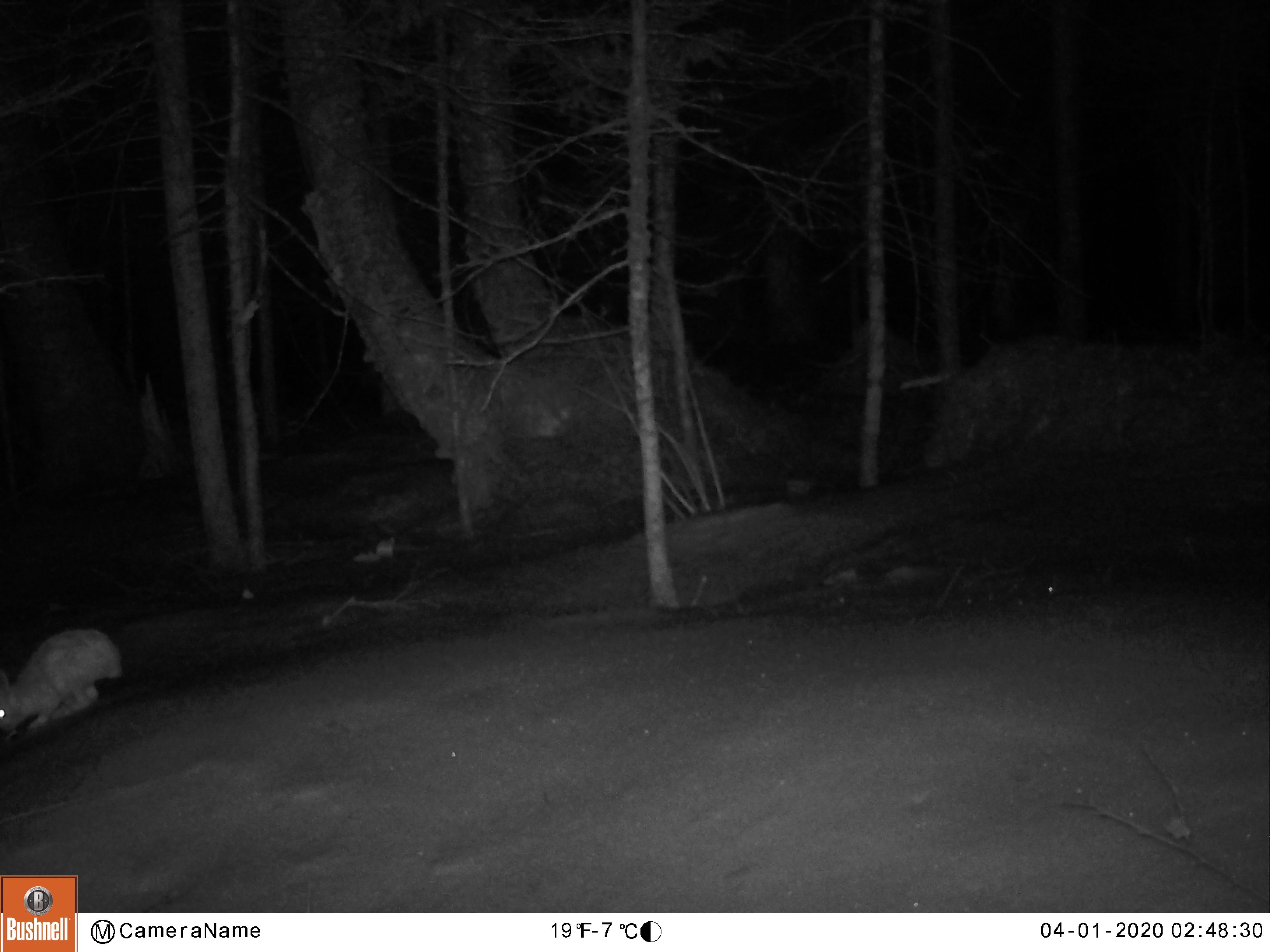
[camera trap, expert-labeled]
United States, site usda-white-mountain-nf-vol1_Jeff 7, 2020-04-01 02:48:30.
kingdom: Animalia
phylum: Chordata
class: Mammalia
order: Lagomorpha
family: Leporidae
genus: Lepus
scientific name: Lepus americanus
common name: snowshoe hare